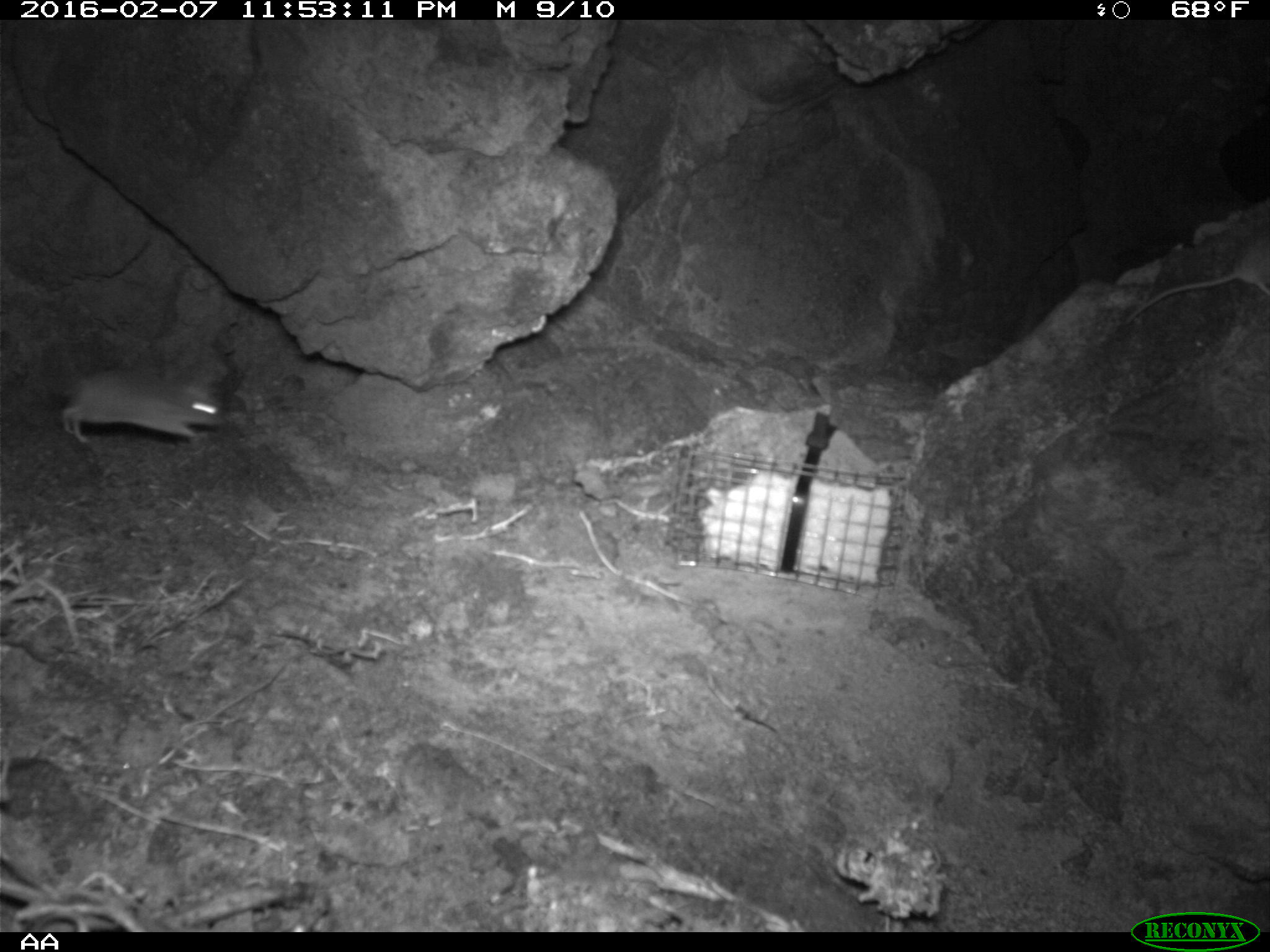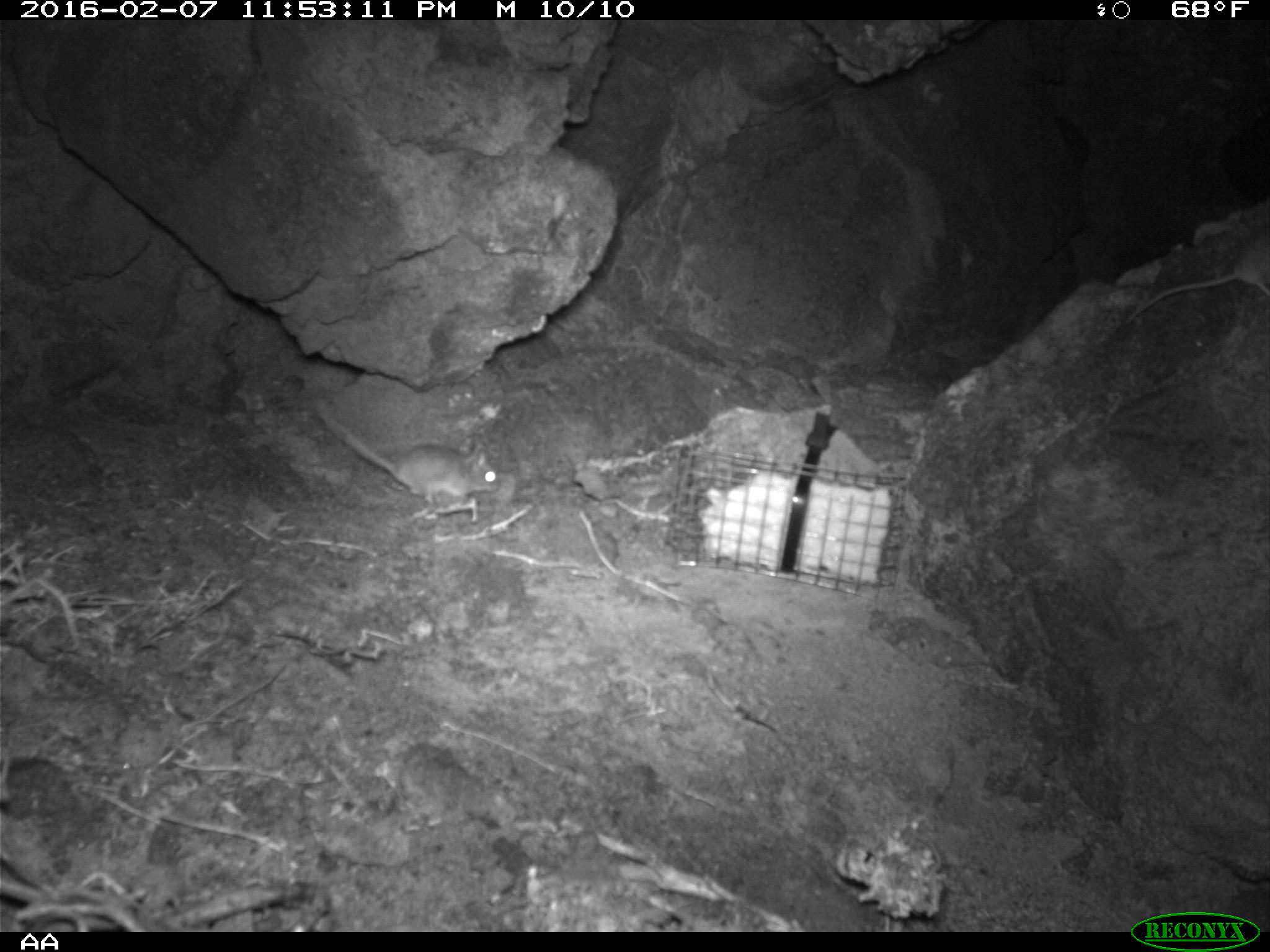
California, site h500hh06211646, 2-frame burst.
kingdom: Animalia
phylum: Chordata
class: Mammalia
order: Rodentia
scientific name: Rodentia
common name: rodent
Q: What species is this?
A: Rodent (Rodentia).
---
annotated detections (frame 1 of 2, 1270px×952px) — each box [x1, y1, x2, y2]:
rodent: [1122, 231, 1269, 325]; [57, 364, 221, 442]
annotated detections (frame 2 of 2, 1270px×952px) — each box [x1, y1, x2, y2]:
rodent: [316, 399, 497, 501]; [1123, 232, 1269, 323]